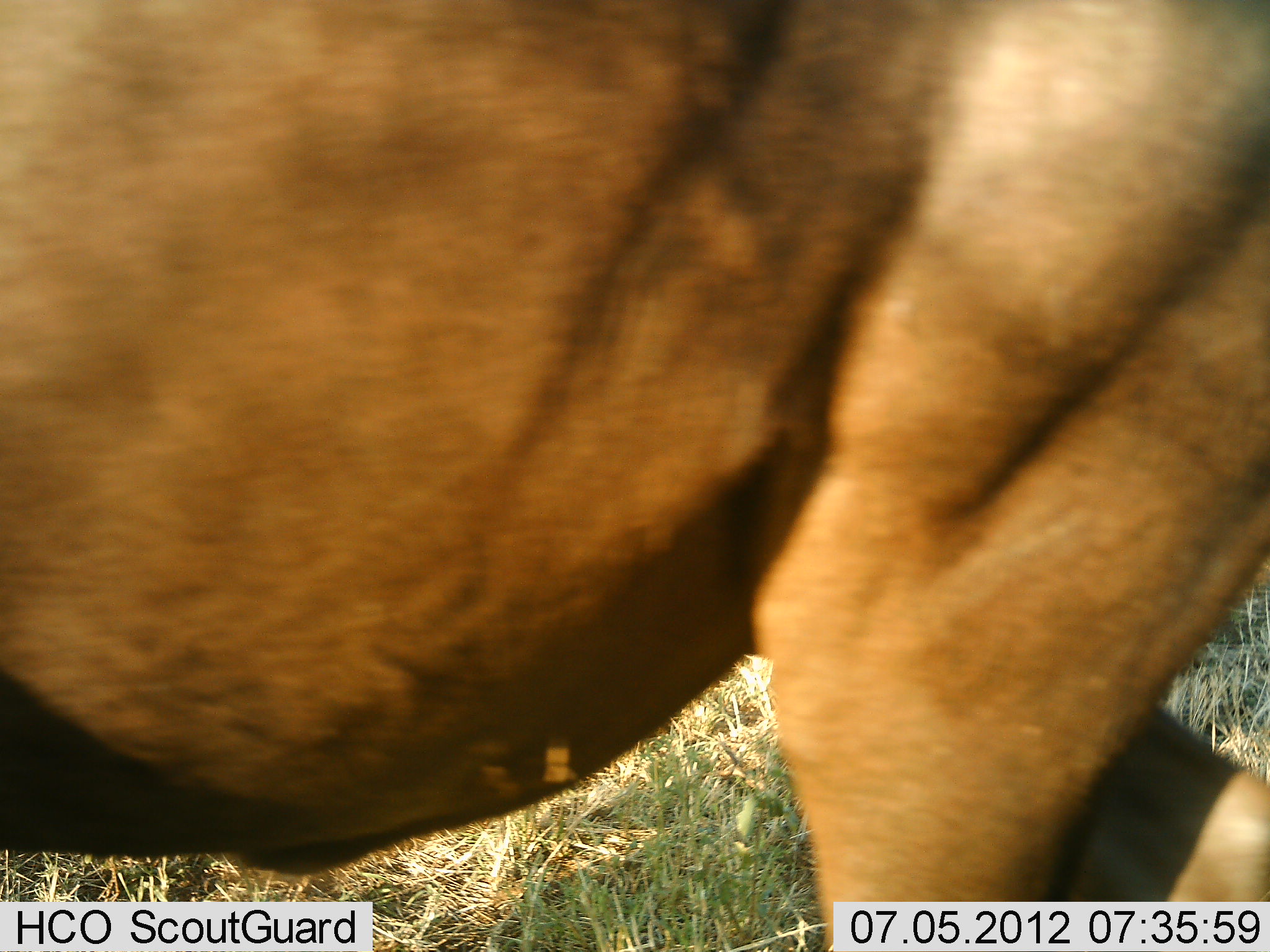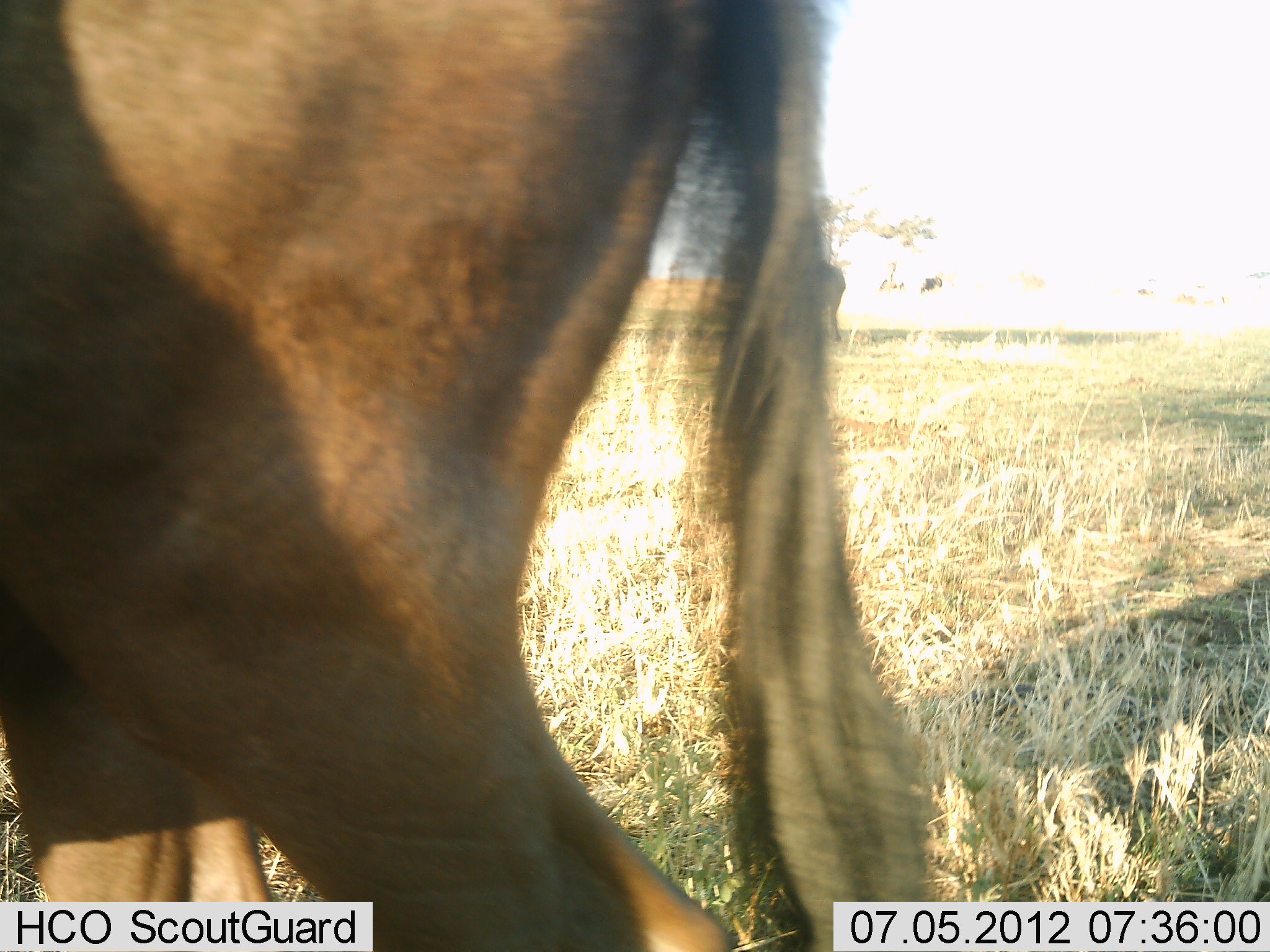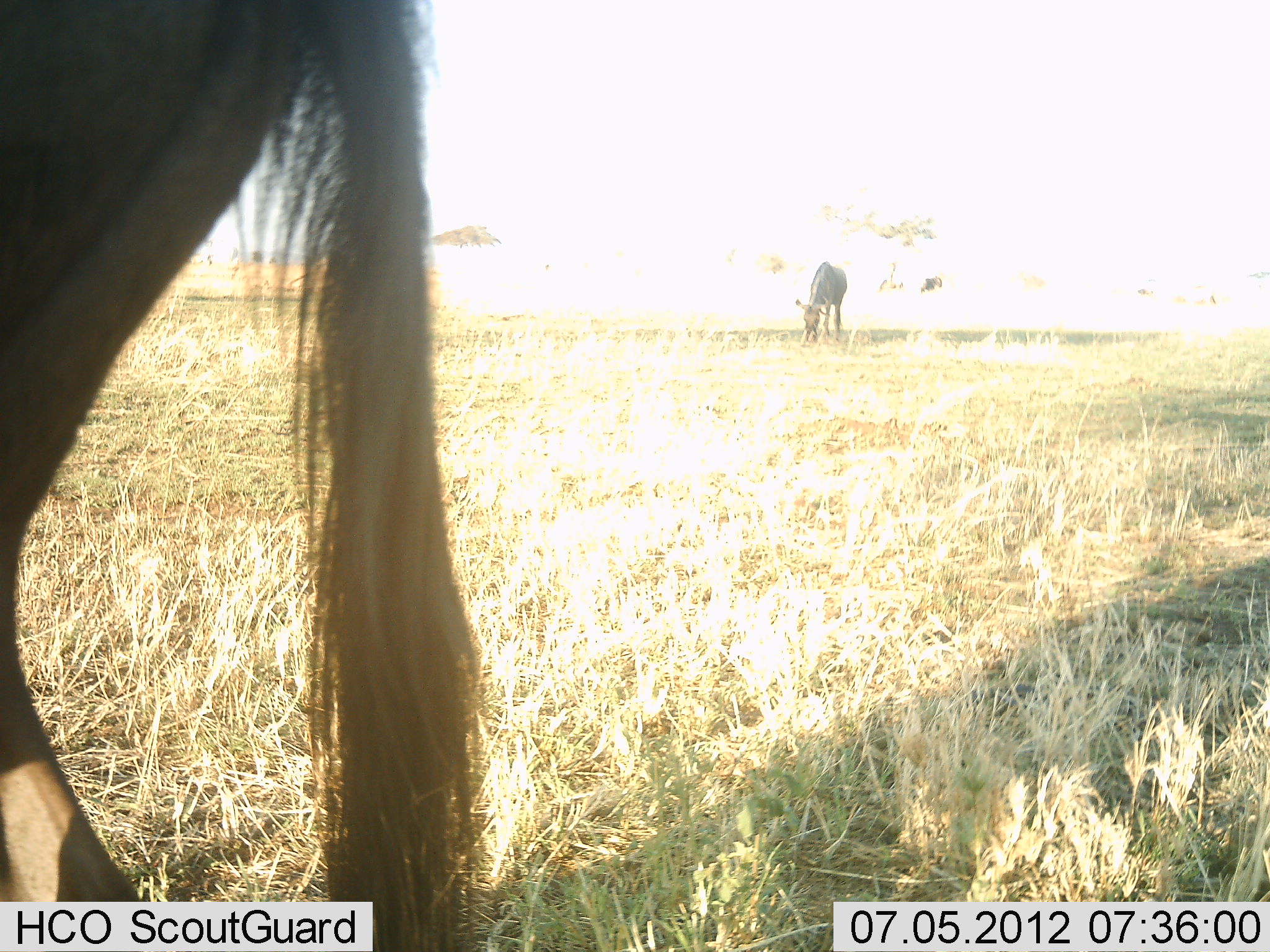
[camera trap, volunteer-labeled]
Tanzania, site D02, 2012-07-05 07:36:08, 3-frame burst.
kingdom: Animalia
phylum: Chordata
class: Mammalia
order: Artiodactyla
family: Bovidae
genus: Connochaetes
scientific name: Connochaetes taurinus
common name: blue wildebeest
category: wildebeest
Wildebeest (blue wildebeest) (Connochaetes taurinus), count 2. Behavior (volunteer vote fractions): standing 40%, resting 0%, moving 90%, interacting 0%. Young present (vote fraction): 0%. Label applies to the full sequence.